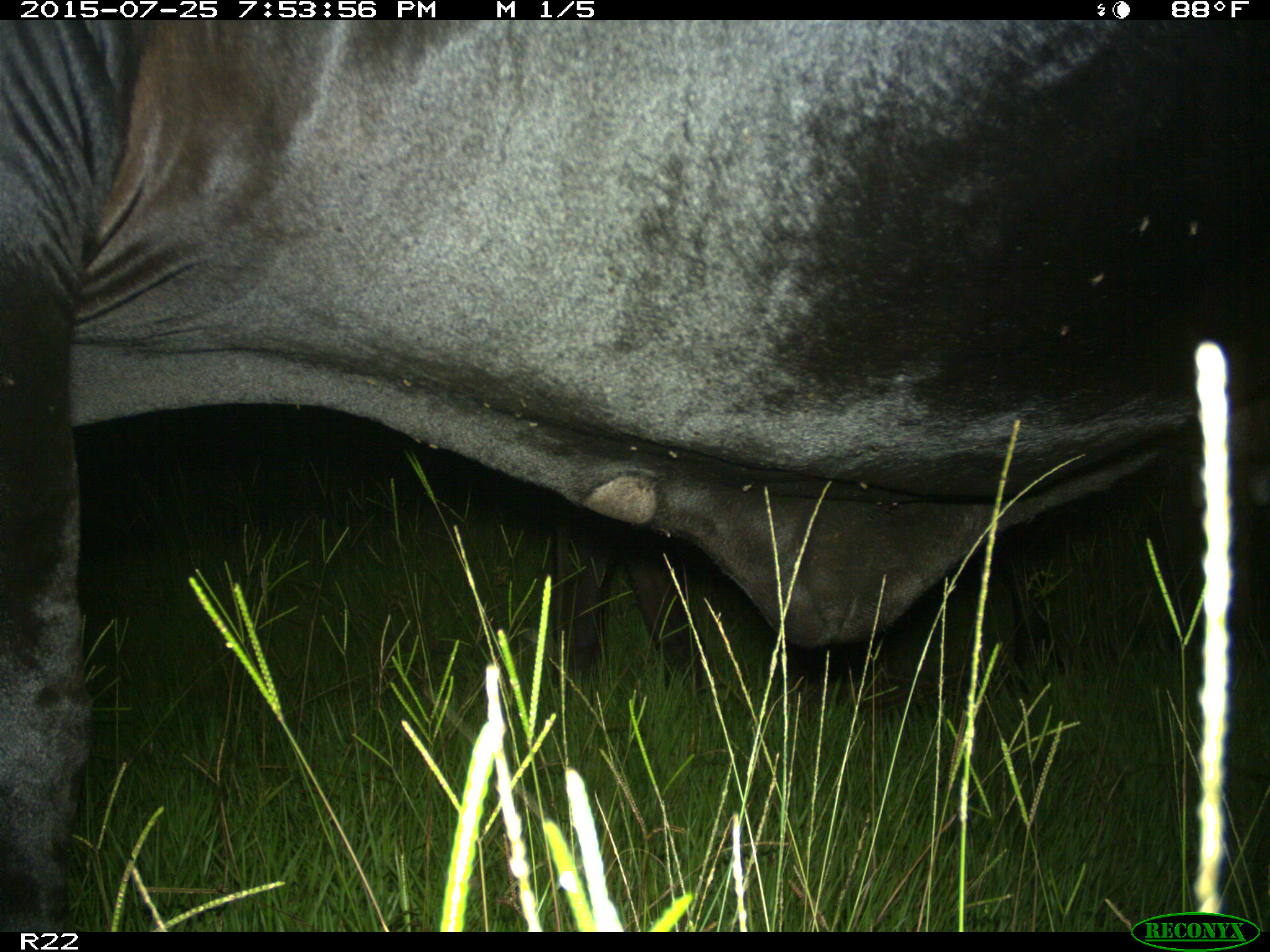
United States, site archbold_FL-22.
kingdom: Animalia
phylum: Chordata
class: Mammalia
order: Artiodactyla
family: Bovidae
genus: Bos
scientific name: Bos taurus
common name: domestic cow